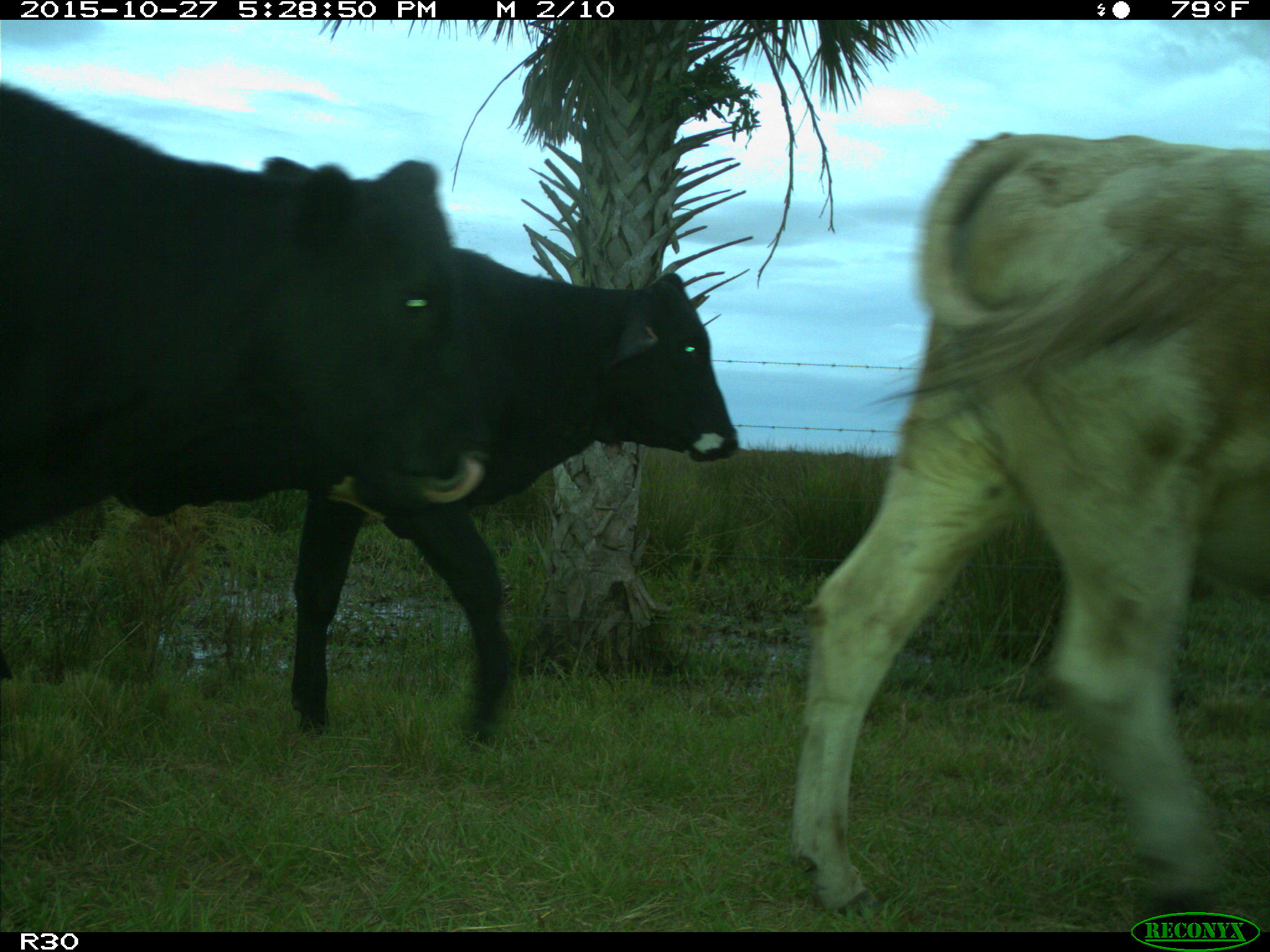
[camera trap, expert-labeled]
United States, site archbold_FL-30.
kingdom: Animalia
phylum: Chordata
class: Mammalia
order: Artiodactyla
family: Bovidae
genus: Bos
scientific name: Bos taurus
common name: domestic cow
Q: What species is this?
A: Bos taurus (domestic cow).